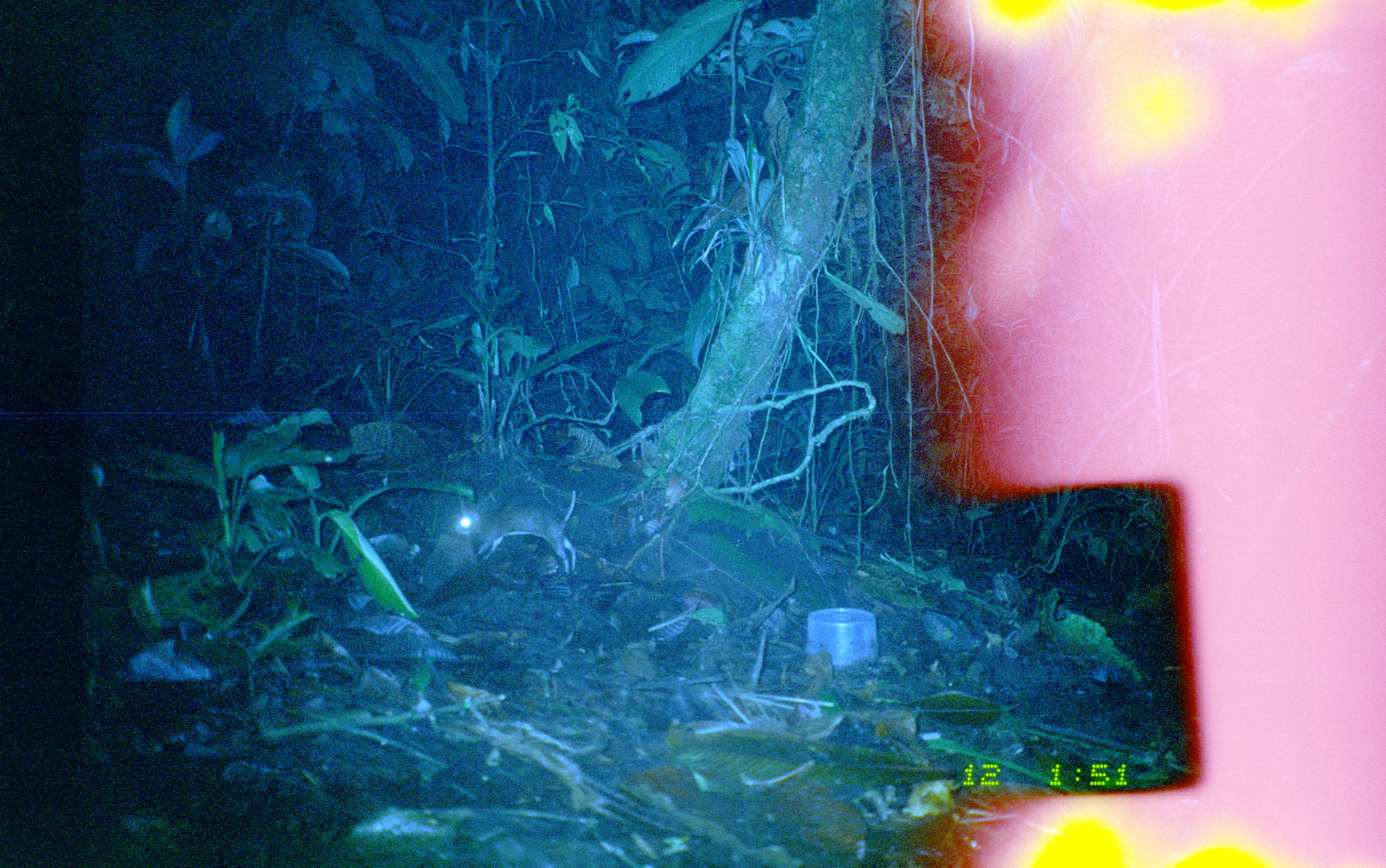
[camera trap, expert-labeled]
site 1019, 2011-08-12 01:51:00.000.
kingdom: Animalia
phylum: Chordata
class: Mammalia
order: Rodentia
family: Echimyidae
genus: Proechimys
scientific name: Proechimys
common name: south american spiny rats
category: proechimys sp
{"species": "proechimys sp (south american spiny rats) (Proechimys)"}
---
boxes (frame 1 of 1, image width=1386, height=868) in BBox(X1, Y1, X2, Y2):
proechimys sp: BBox(450, 489, 577, 576)